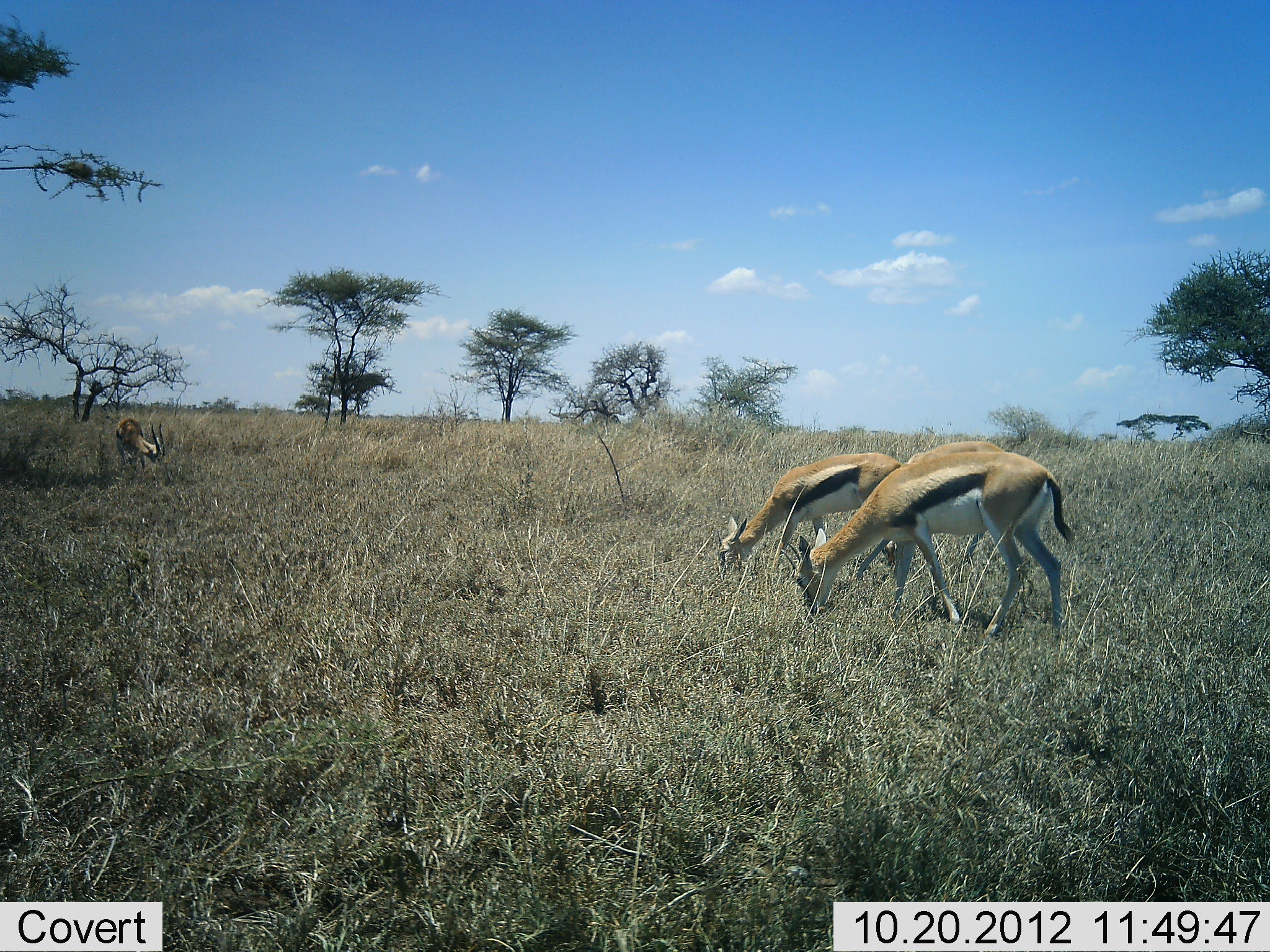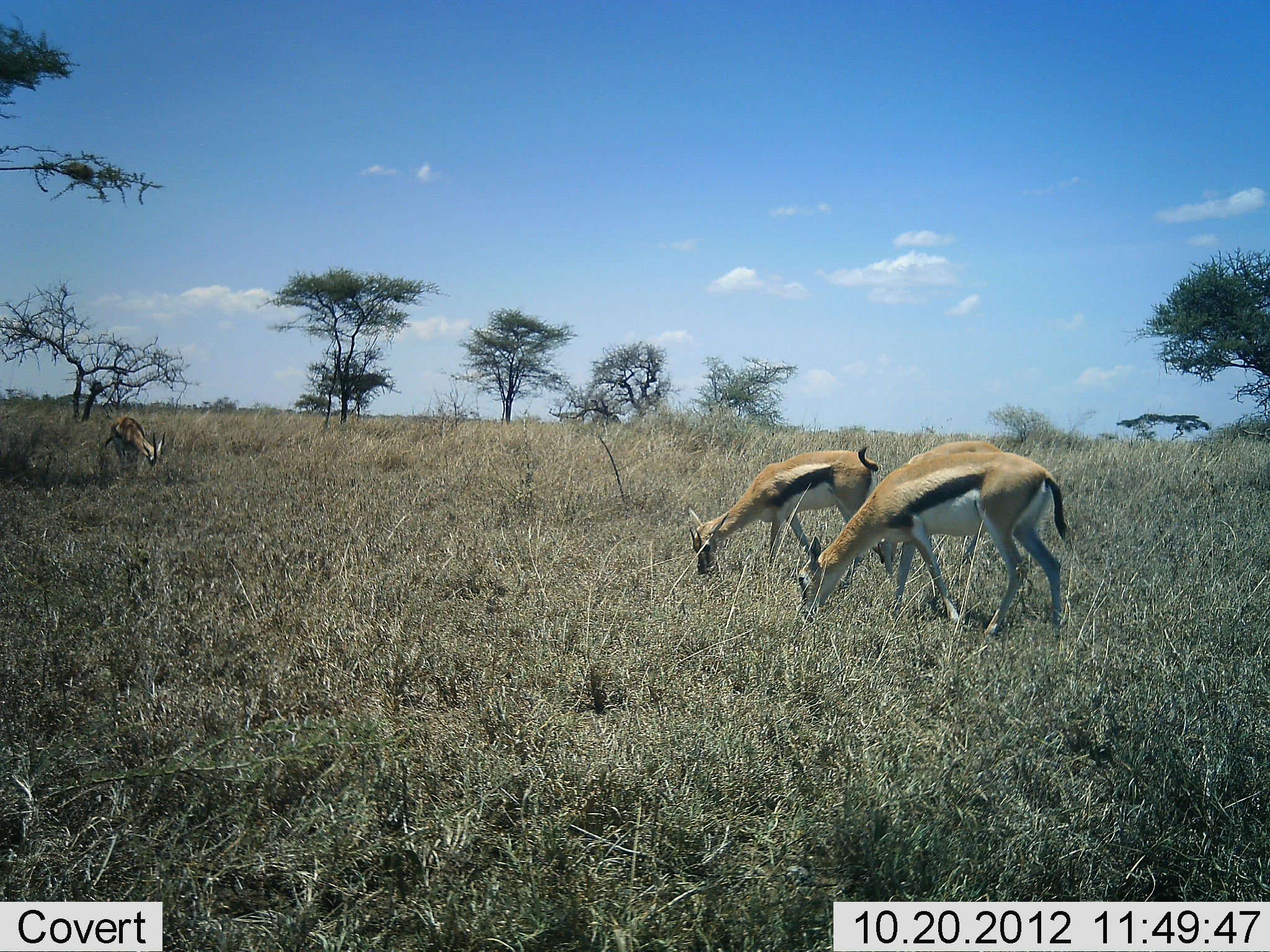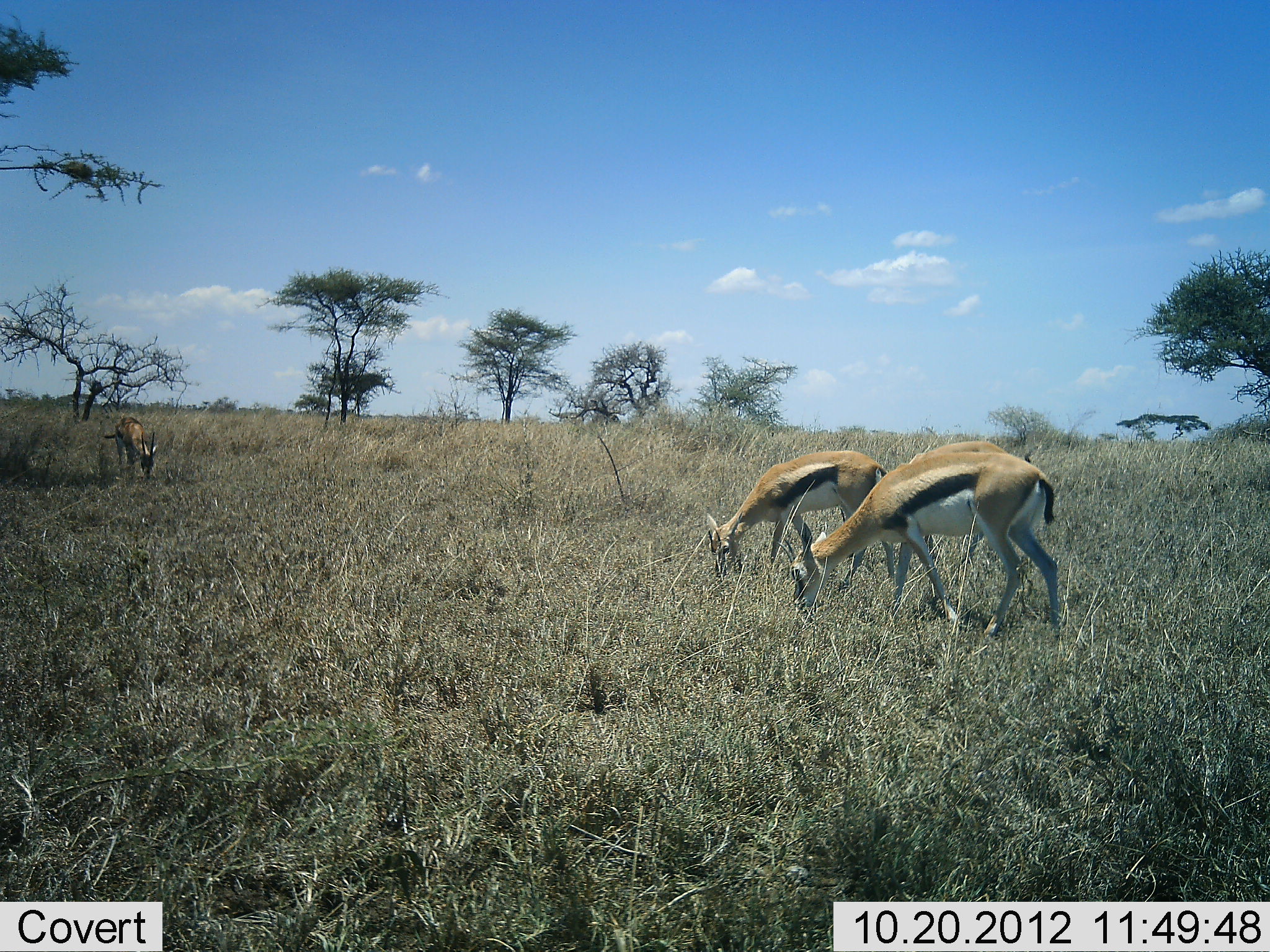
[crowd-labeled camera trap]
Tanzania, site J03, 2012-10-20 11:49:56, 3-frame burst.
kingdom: Animalia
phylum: Chordata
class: Mammalia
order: Artiodactyla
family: Bovidae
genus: Eudorcas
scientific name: Eudorcas thomsonii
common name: thomson's gazelle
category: gazellethomsons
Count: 3.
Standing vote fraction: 0%.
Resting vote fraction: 0%.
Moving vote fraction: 10%.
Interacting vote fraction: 0%.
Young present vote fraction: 0%.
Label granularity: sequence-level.